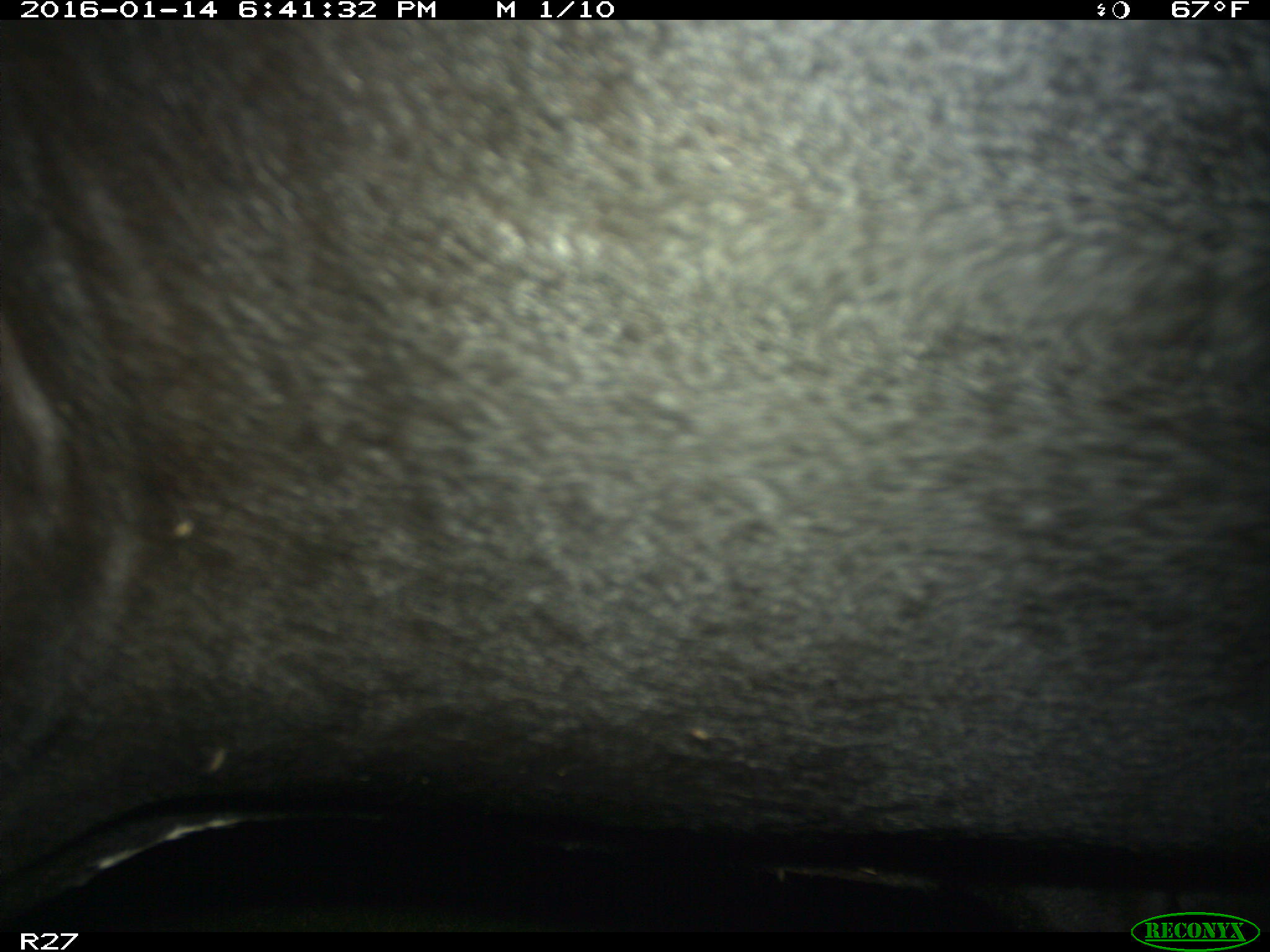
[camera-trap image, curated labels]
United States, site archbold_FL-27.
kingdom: Animalia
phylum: Chordata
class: Mammalia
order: Artiodactyla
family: Bovidae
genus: Bos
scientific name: Bos taurus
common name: domestic cow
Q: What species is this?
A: Bos taurus (domestic cow).